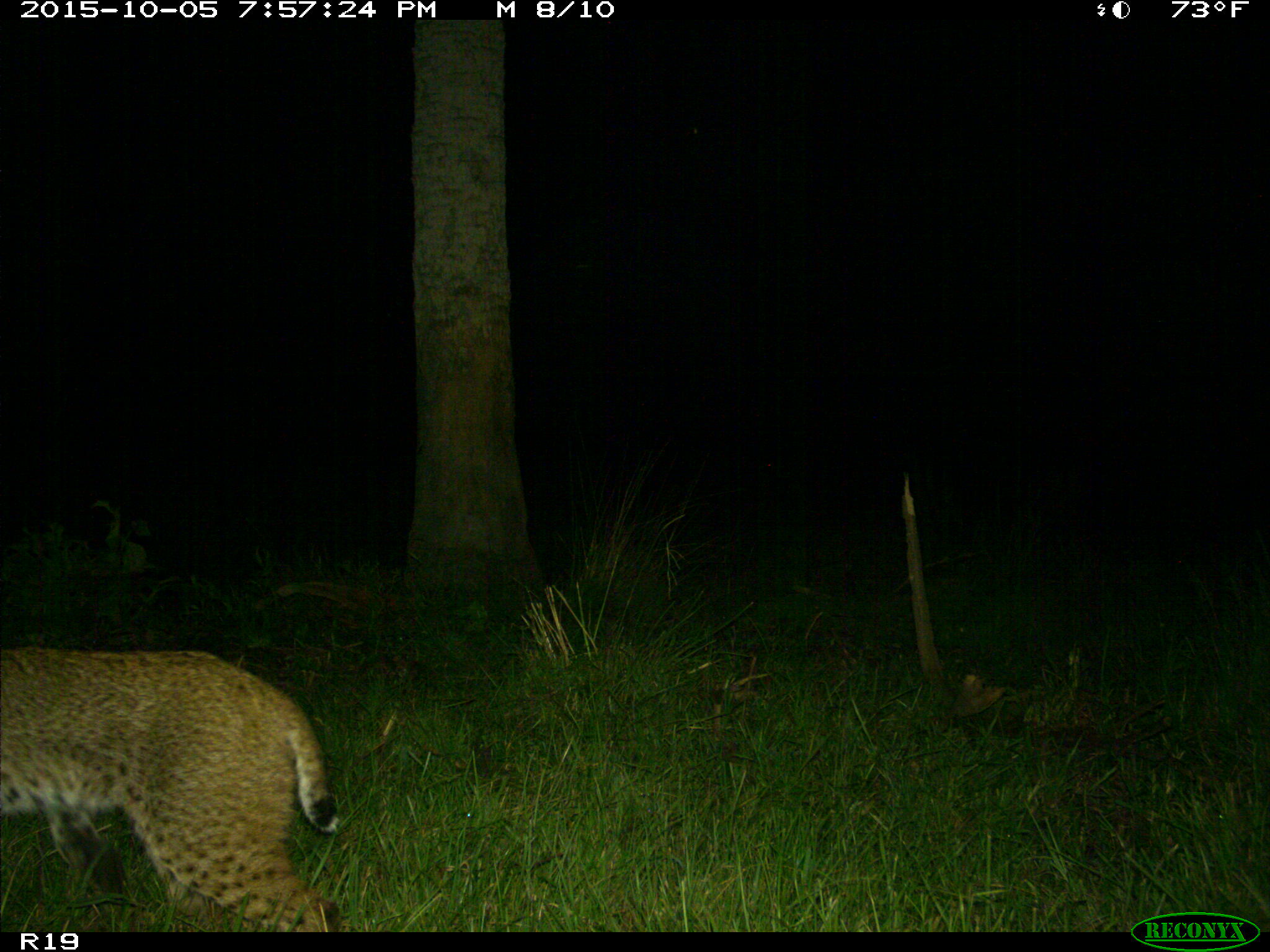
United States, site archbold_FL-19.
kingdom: Animalia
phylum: Chordata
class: Mammalia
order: Carnivora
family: Felidae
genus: Lynx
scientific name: Lynx rufus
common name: bobcat